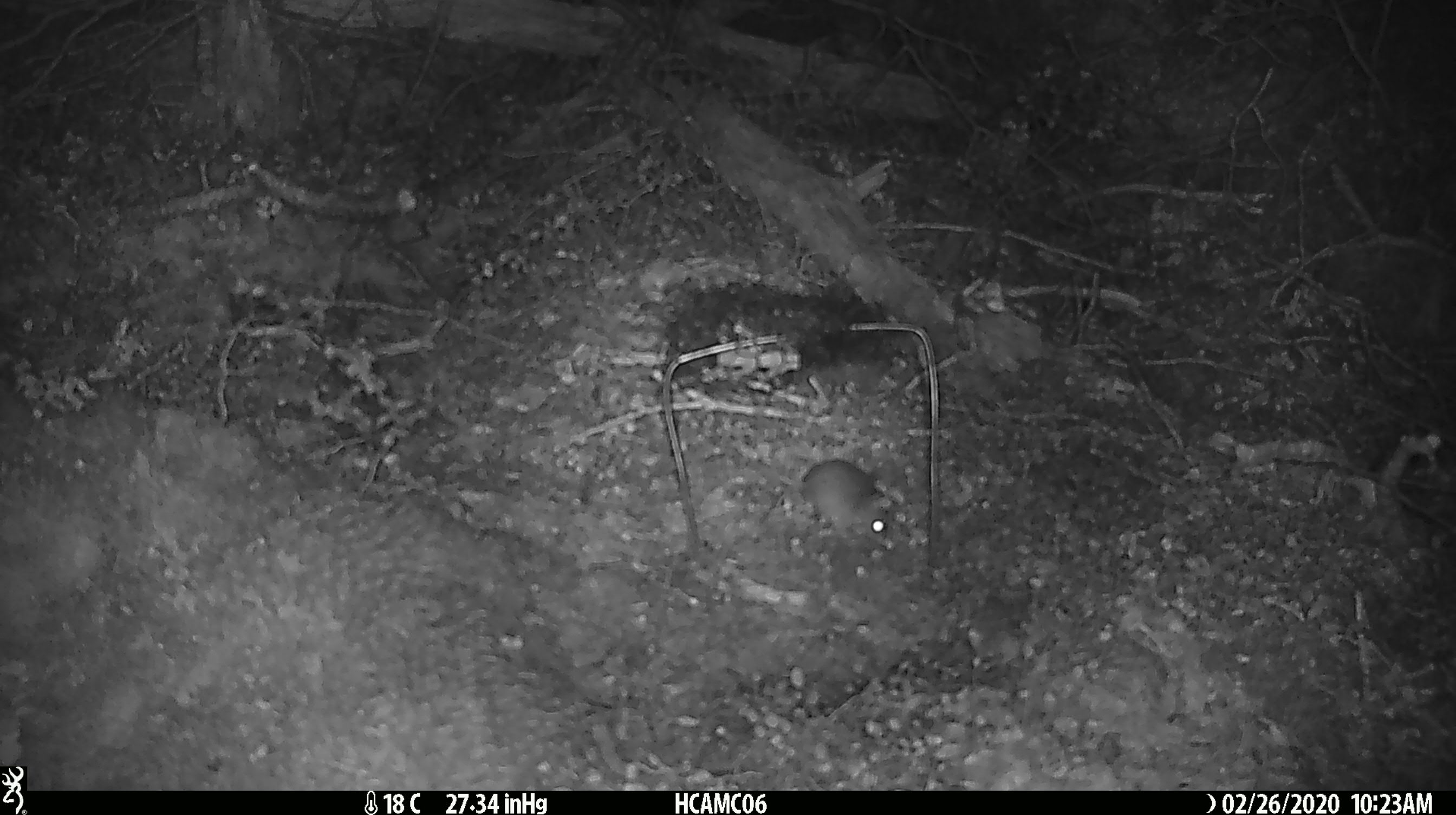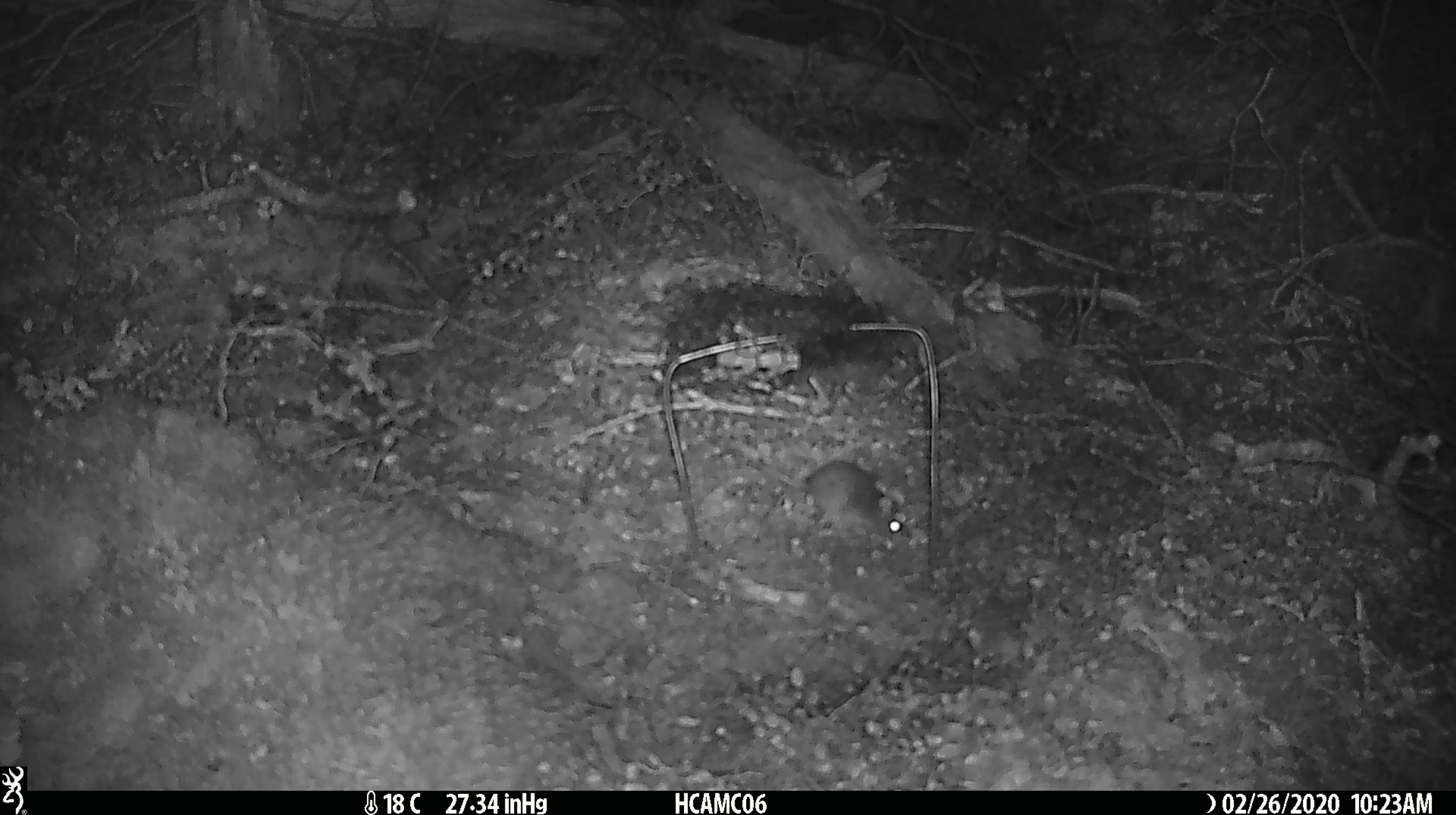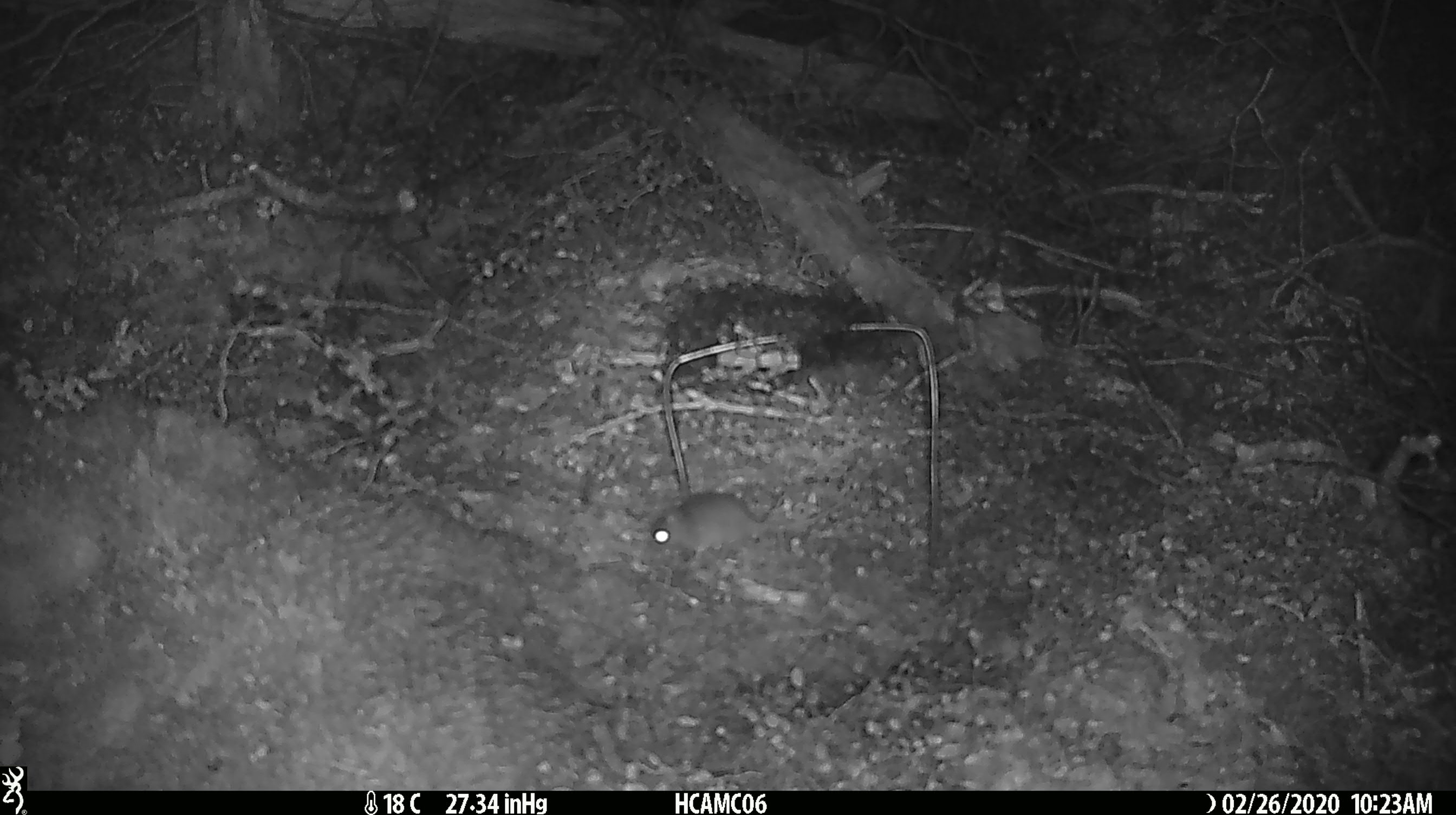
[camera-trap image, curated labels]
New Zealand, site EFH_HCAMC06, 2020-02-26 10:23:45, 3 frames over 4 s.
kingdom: Animalia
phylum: Chordata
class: Mammalia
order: Rodentia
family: Muridae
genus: Mus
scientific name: Mus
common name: mouse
Mouse (Mus).